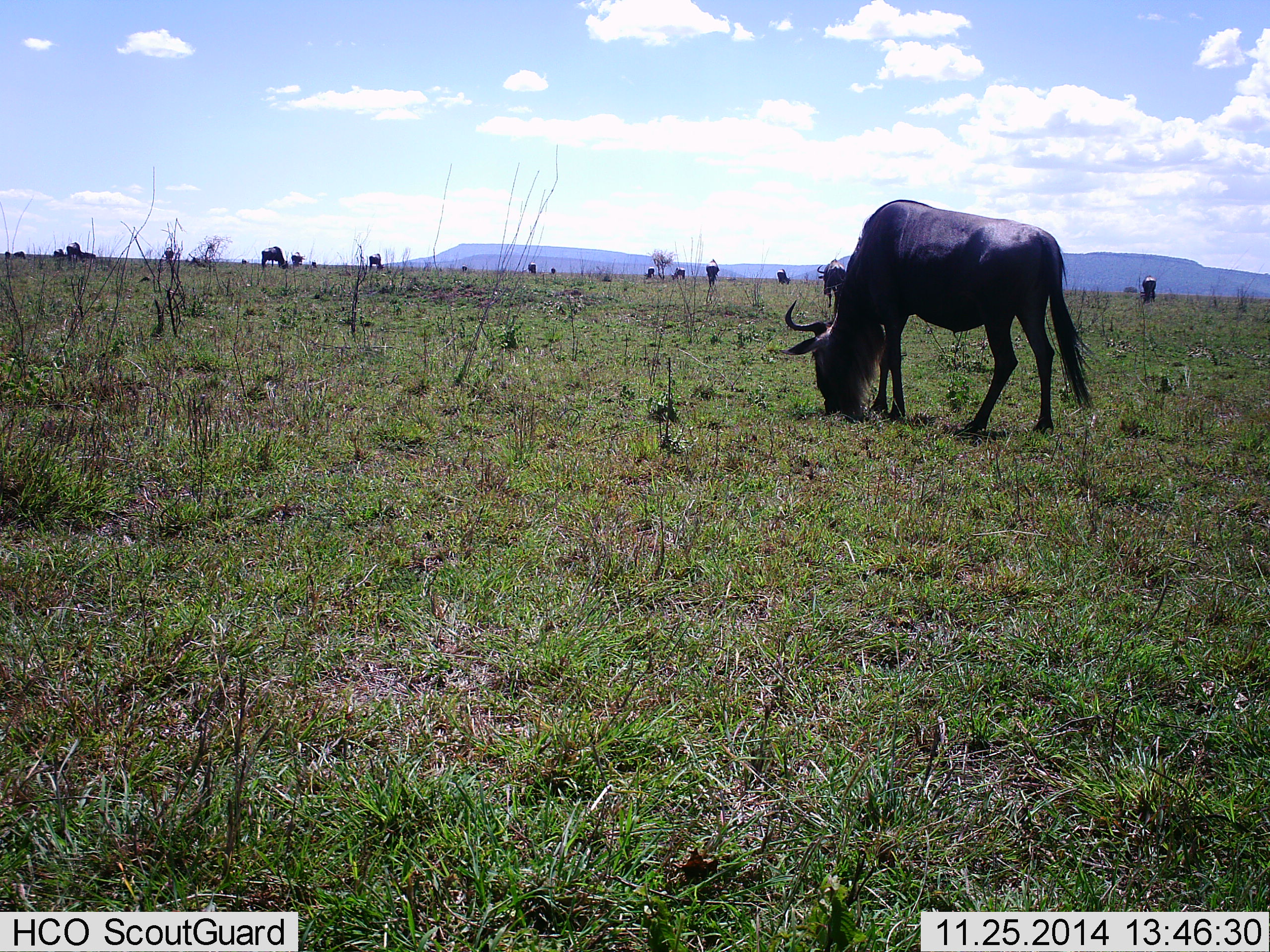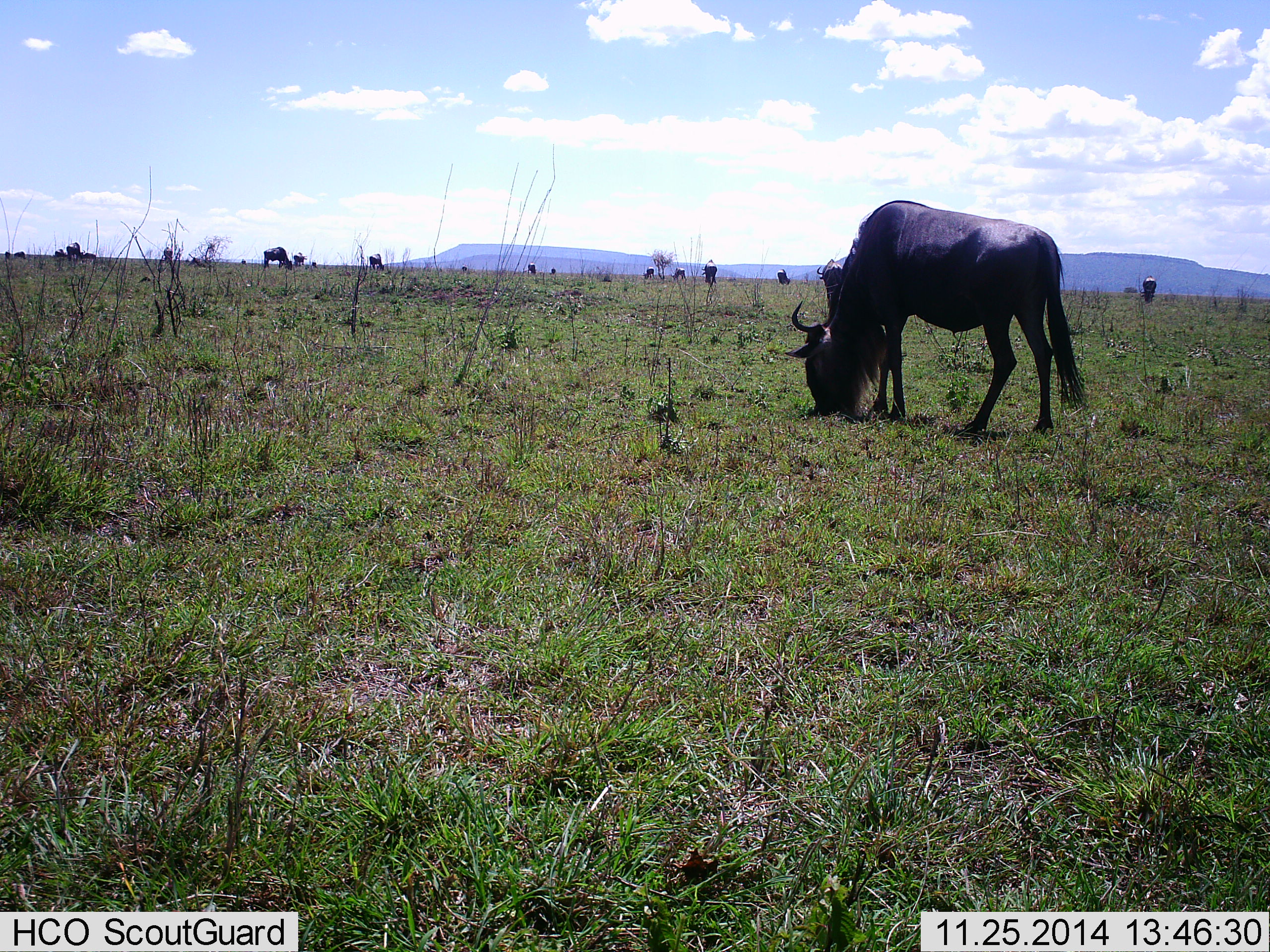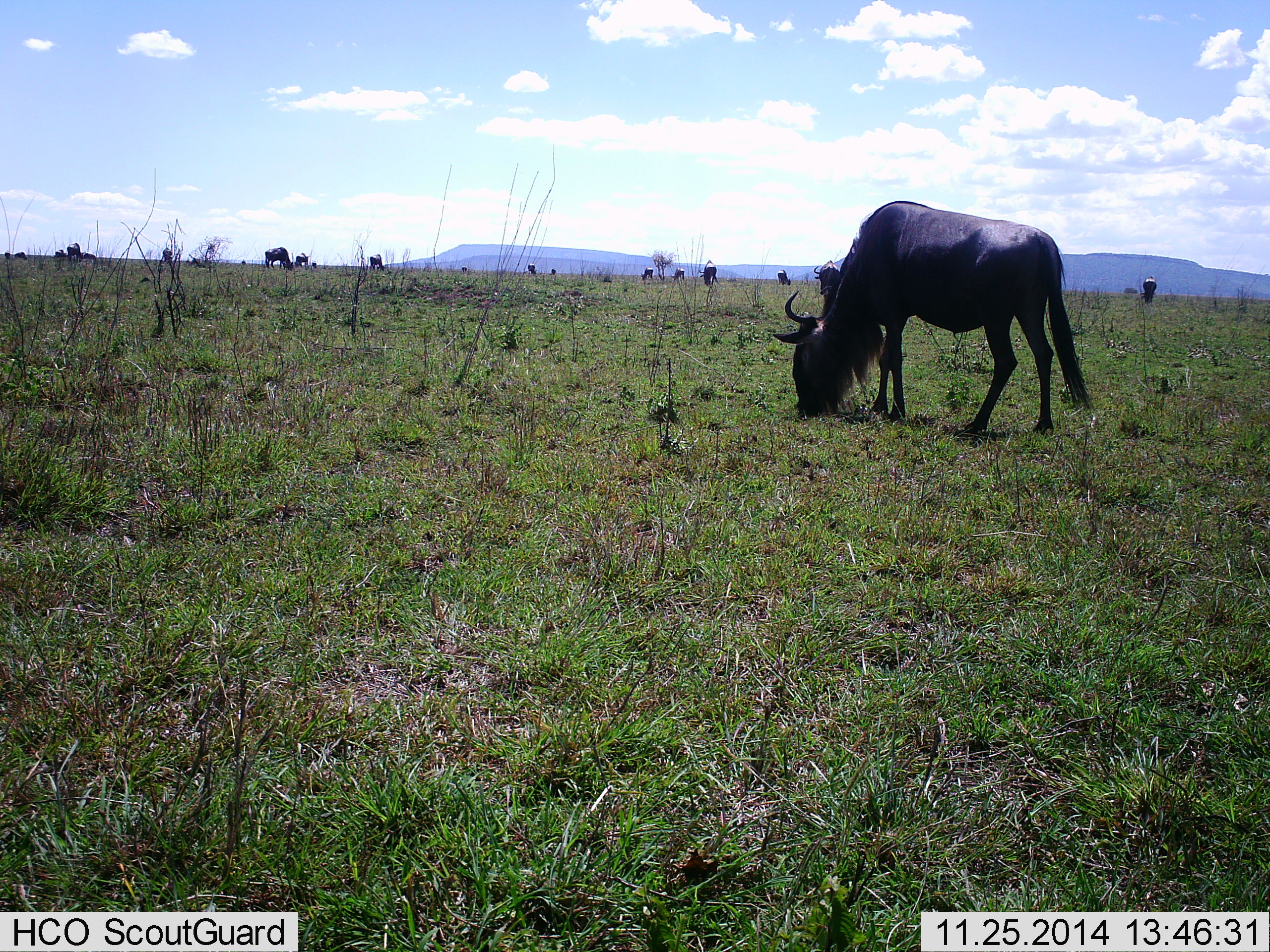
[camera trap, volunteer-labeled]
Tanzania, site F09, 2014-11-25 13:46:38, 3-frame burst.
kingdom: Animalia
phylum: Chordata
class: Mammalia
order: Artiodactyla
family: Bovidae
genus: Connochaetes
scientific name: Connochaetes taurinus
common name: blue wildebeest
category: wildebeest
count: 11-50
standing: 36%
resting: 0%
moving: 9%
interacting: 0%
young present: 0%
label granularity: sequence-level